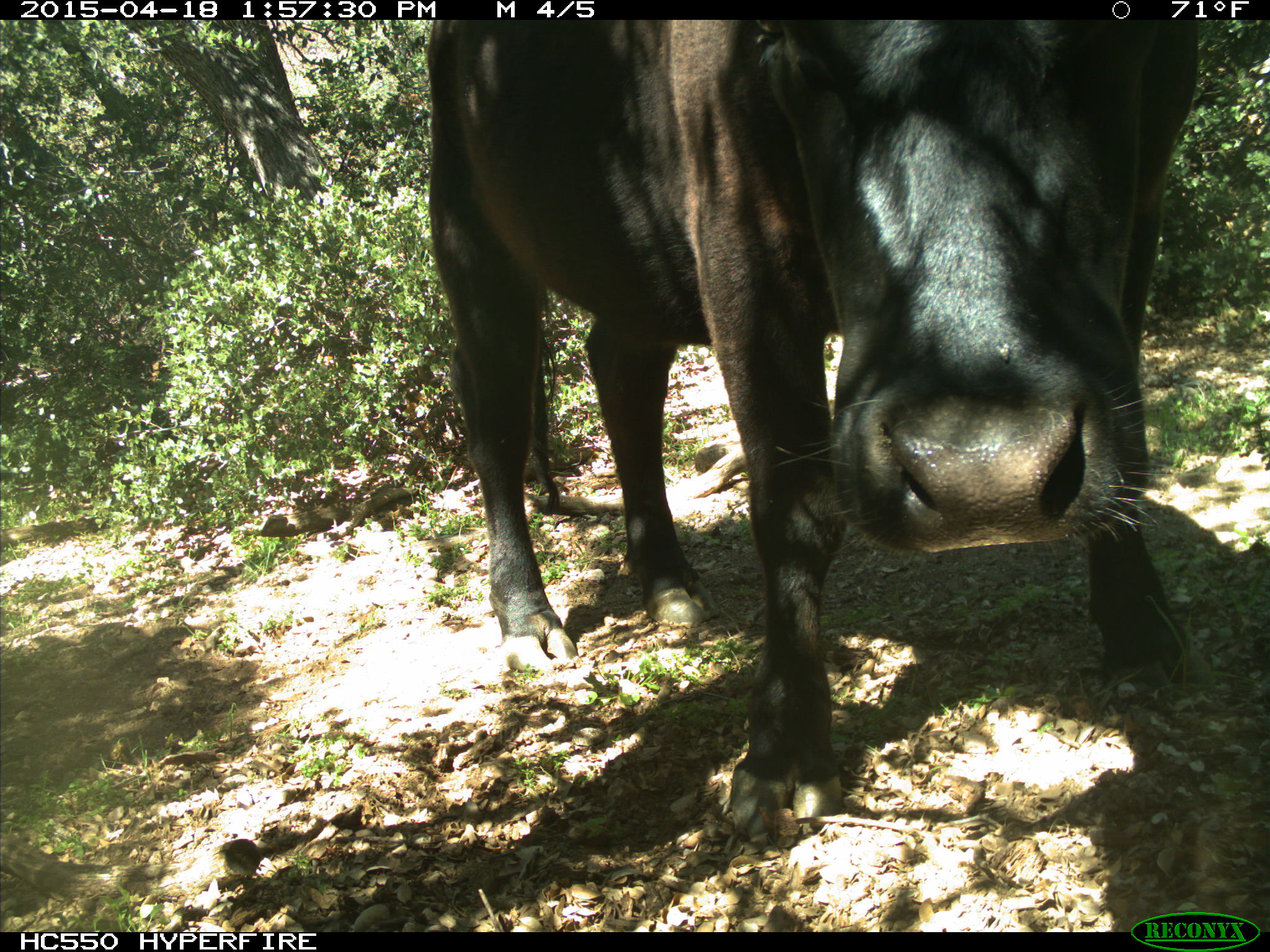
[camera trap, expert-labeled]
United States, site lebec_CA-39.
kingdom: Animalia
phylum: Chordata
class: Mammalia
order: Artiodactyla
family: Bovidae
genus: Bos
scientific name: Bos taurus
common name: domestic cow